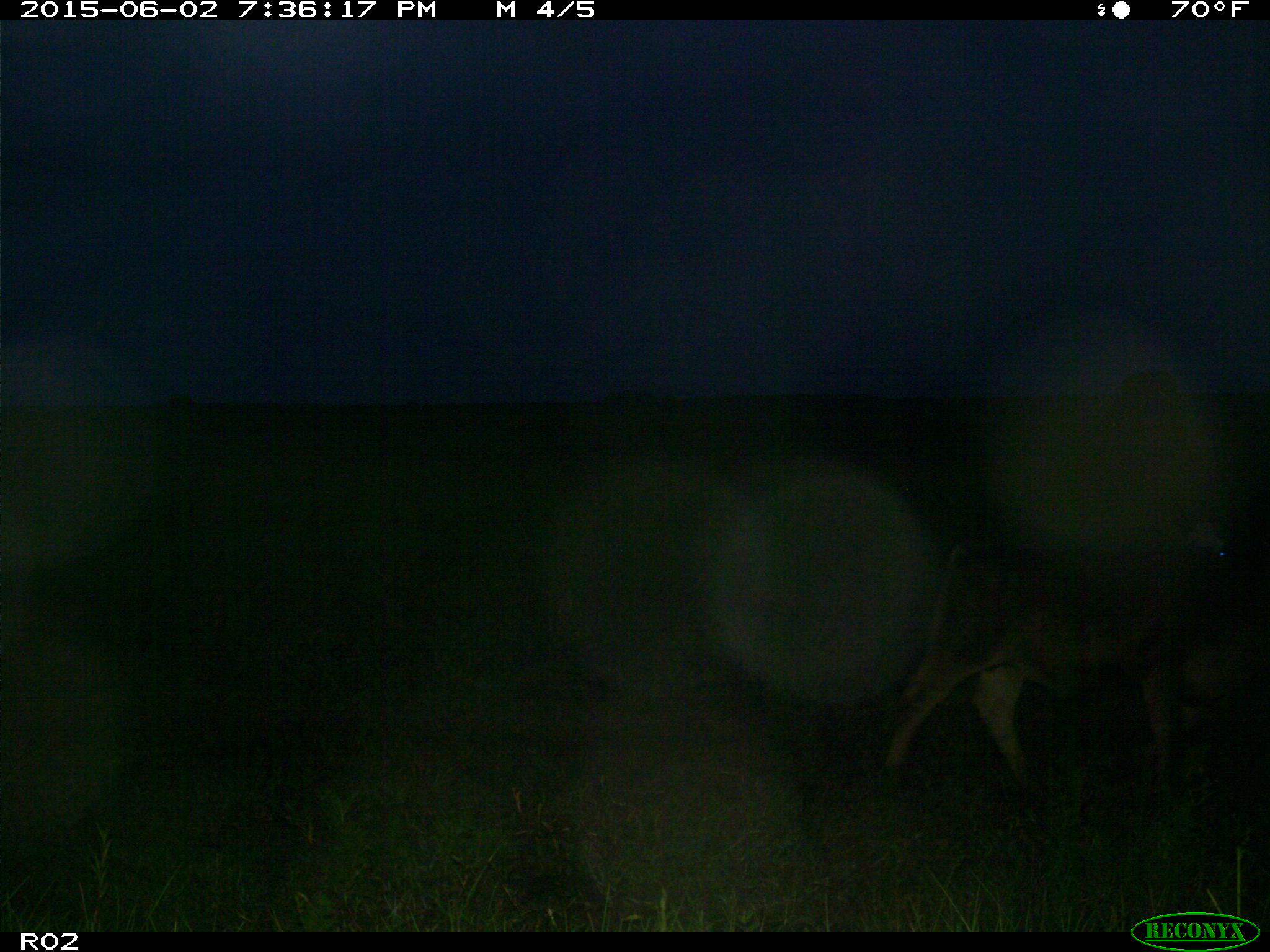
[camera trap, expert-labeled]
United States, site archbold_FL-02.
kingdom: Animalia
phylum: Chordata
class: Mammalia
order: Artiodactyla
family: Bovidae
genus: Bos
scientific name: Bos taurus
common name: domestic cow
Bos taurus (domestic cow).